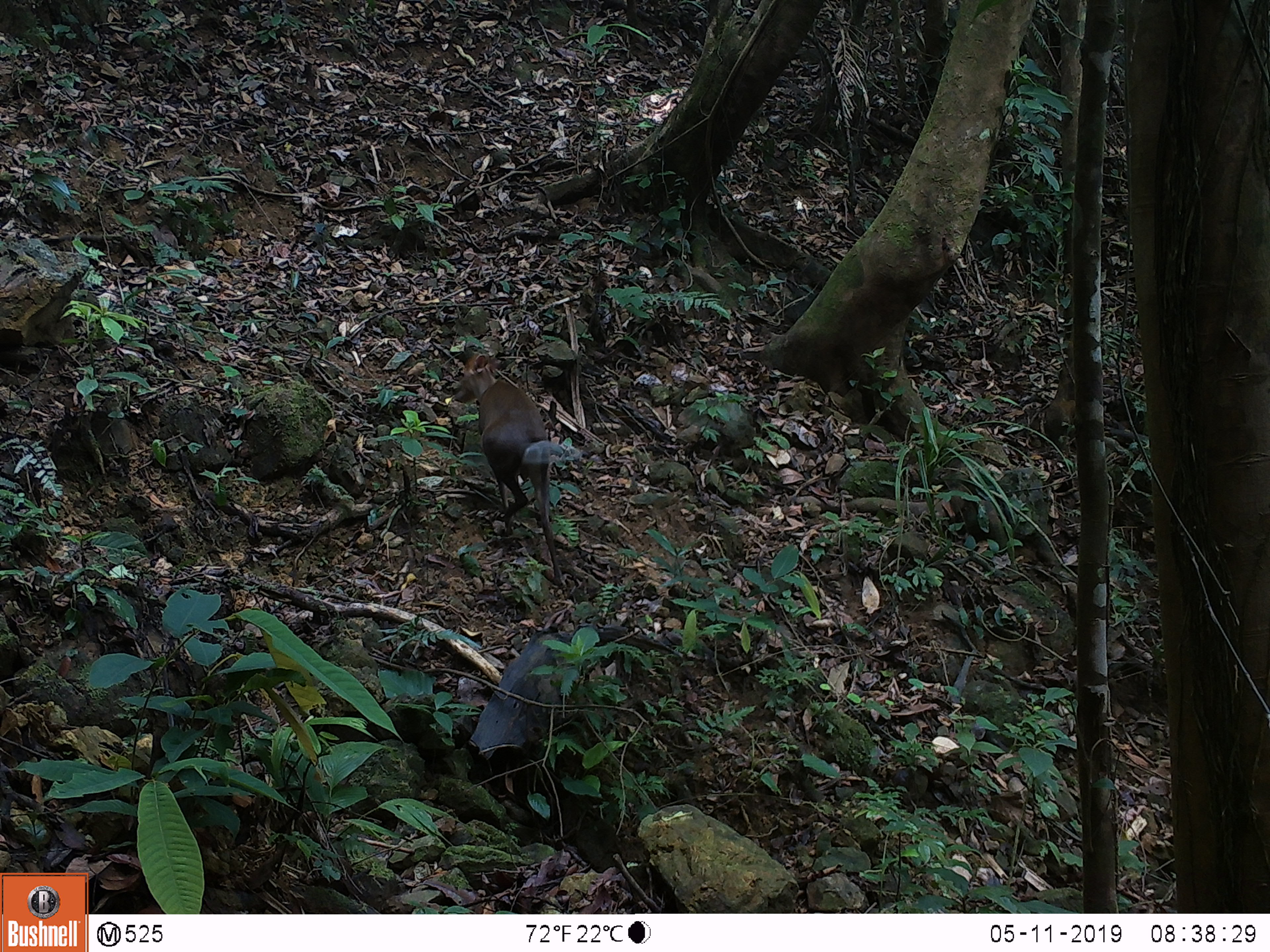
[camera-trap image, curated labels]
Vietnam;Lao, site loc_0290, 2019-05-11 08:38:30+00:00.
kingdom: Animalia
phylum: Chordata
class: Mammalia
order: Artiodactyla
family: Cervidae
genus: Muntiacus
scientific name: Muntiacus rooseveltorum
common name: roosevelt's muntjac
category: roosevelts muntjac group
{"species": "roosevelts muntjac group (roosevelt's muntjac) (Muntiacus rooseveltorum)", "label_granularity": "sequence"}